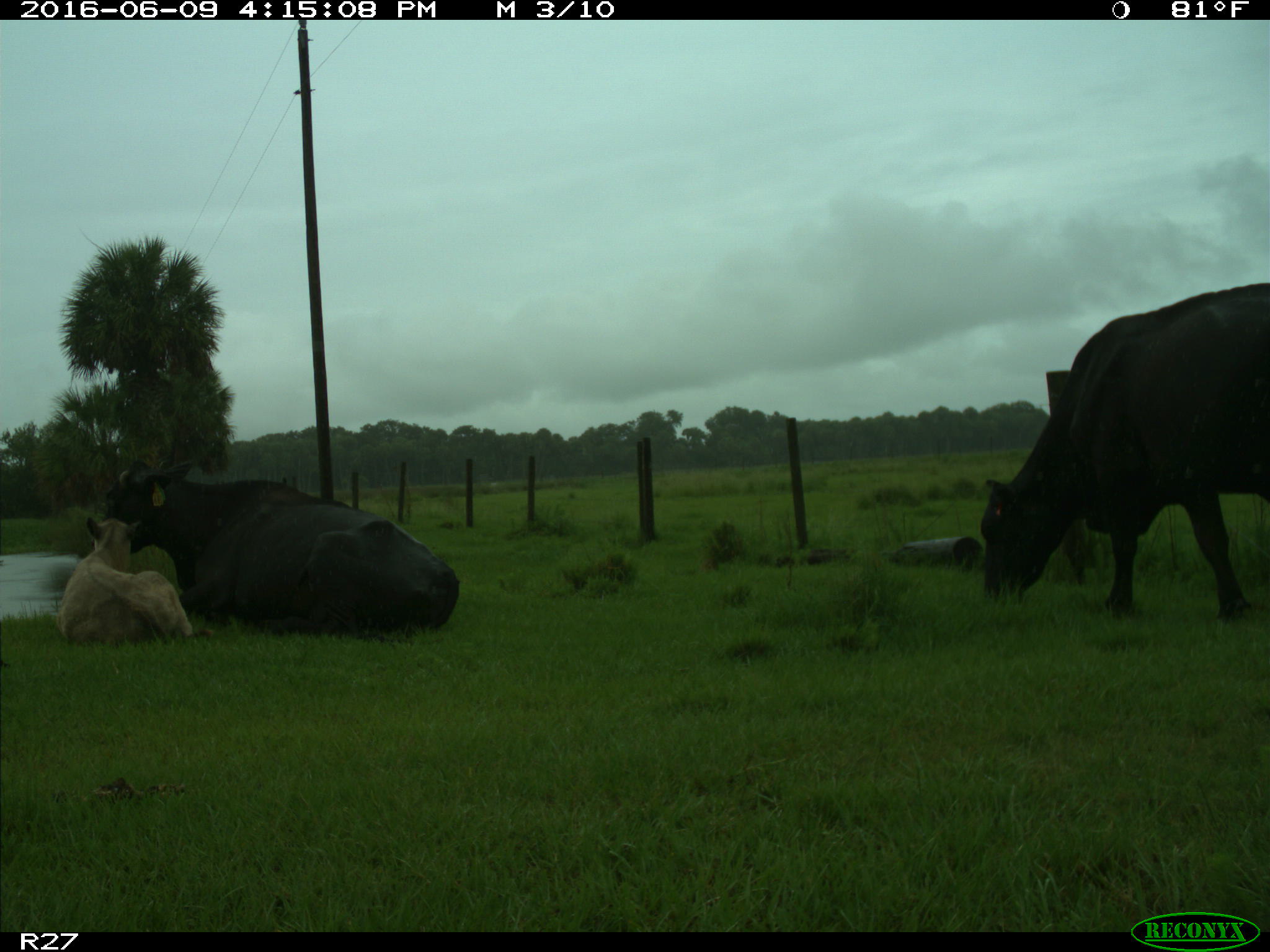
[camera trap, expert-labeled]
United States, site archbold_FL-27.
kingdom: Animalia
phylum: Chordata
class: Mammalia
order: Artiodactyla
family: Bovidae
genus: Bos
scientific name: Bos taurus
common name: domestic cow